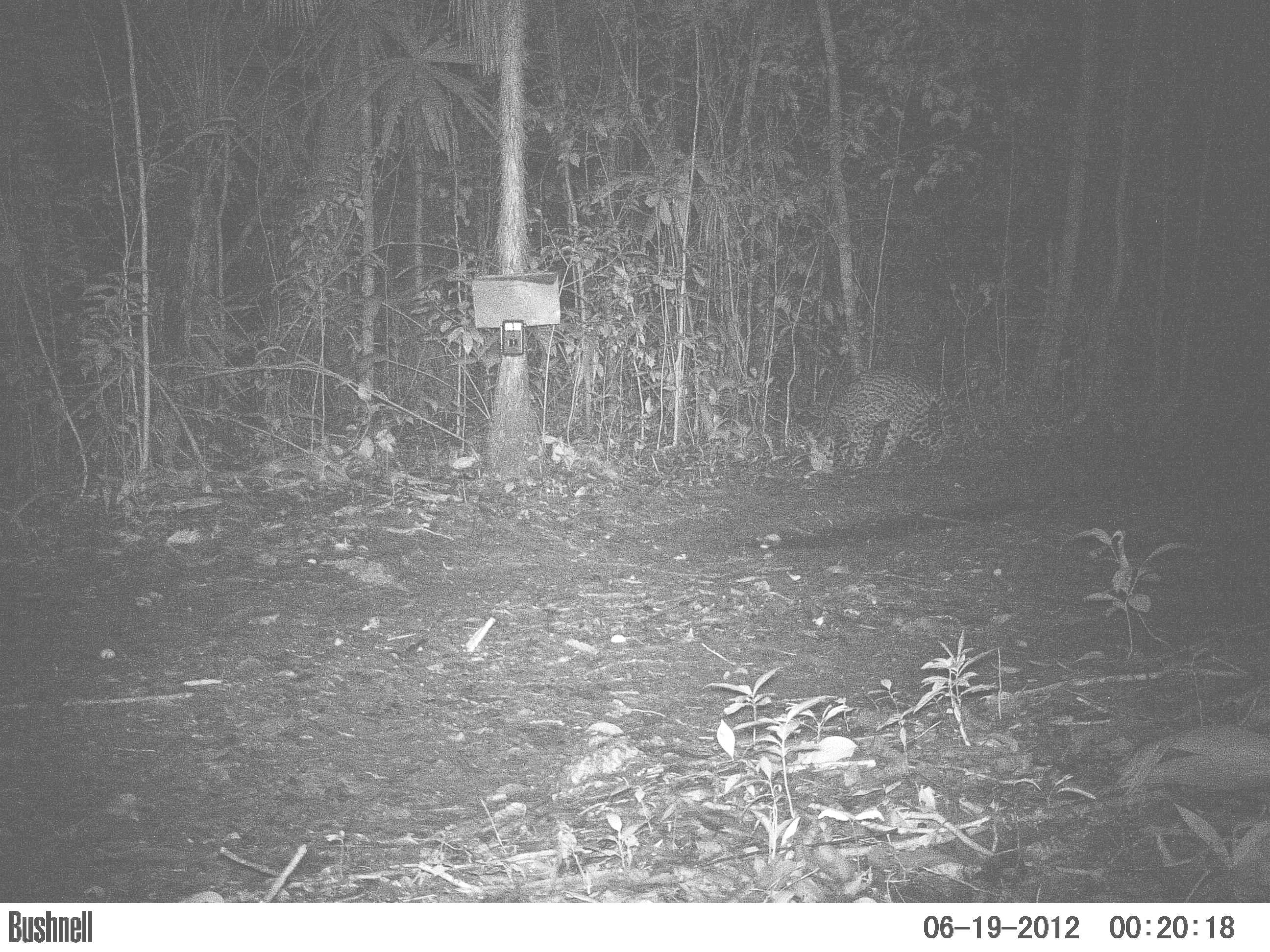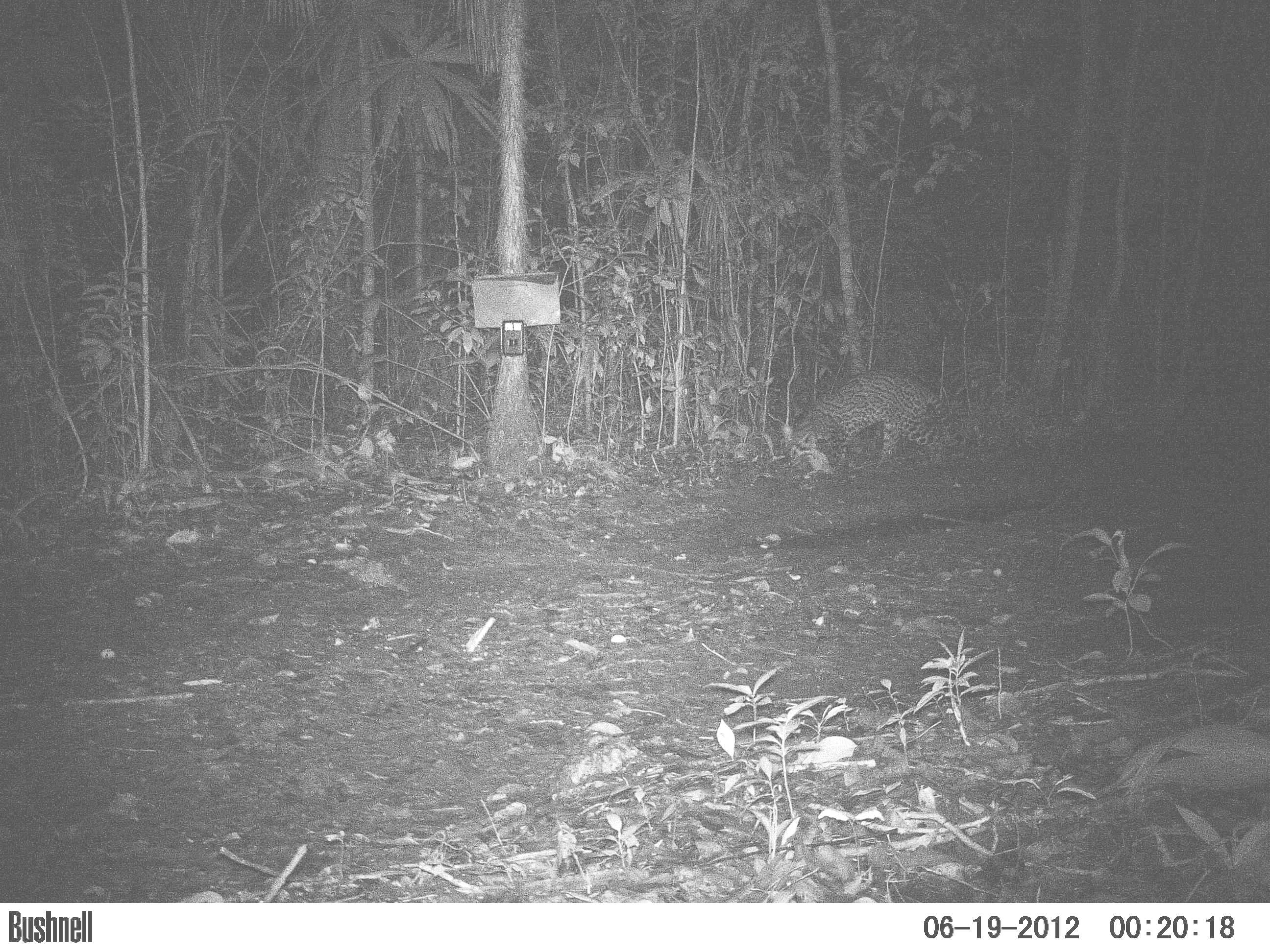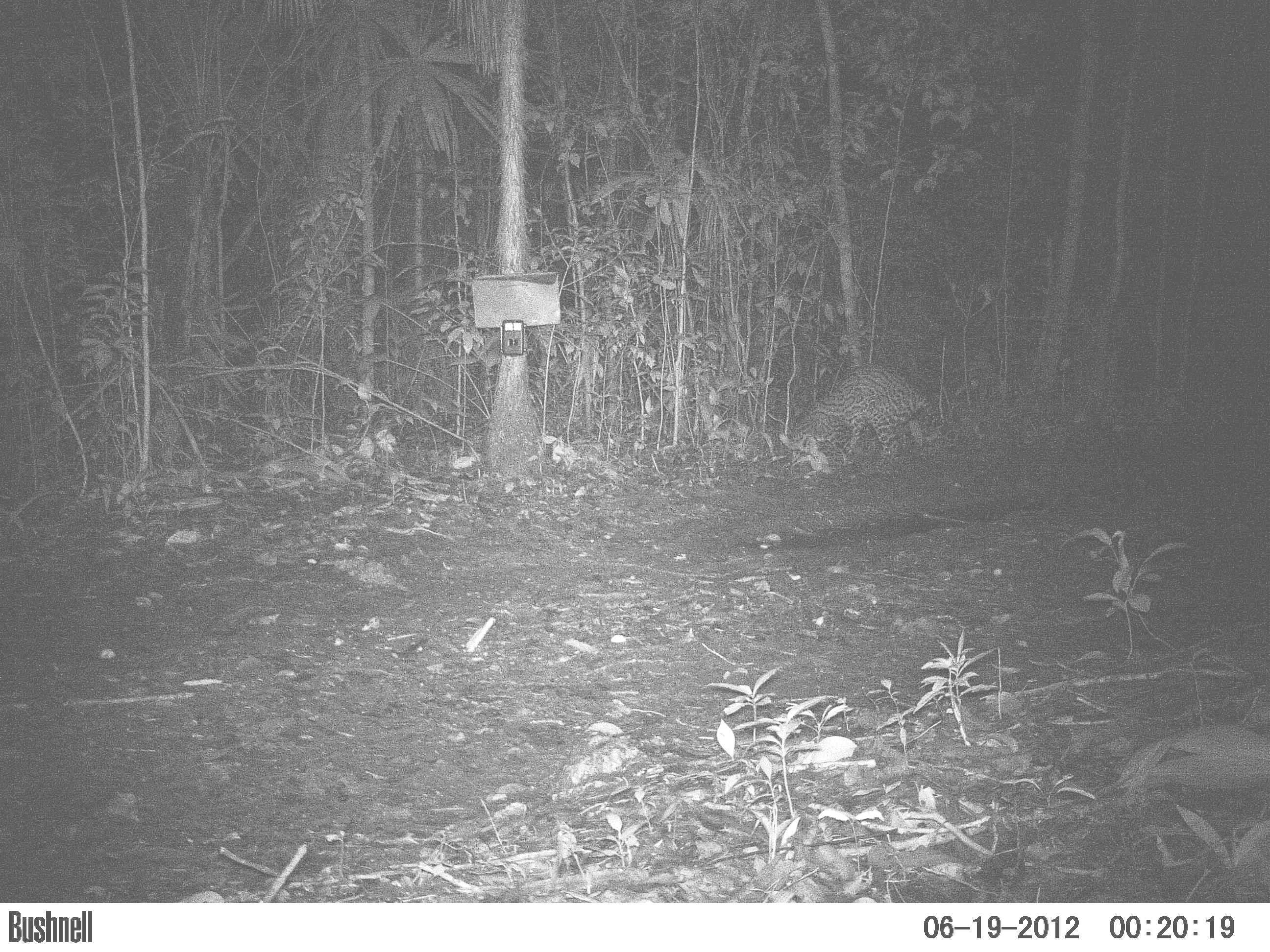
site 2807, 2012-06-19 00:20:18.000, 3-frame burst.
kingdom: Animalia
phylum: Chordata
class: Mammalia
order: Carnivora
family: Felidae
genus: Leopardus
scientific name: Leopardus pardalis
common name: ocelot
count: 1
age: adult